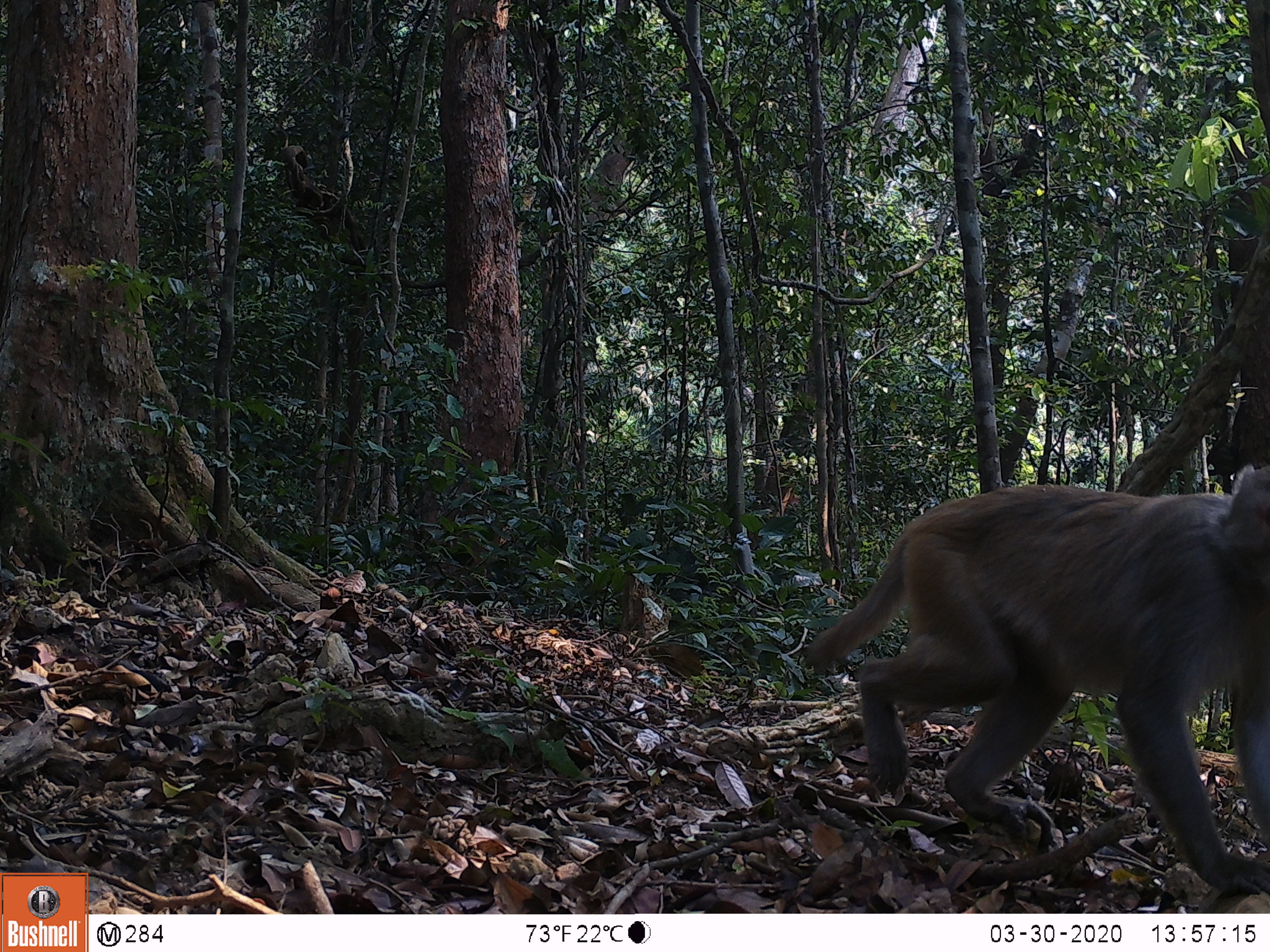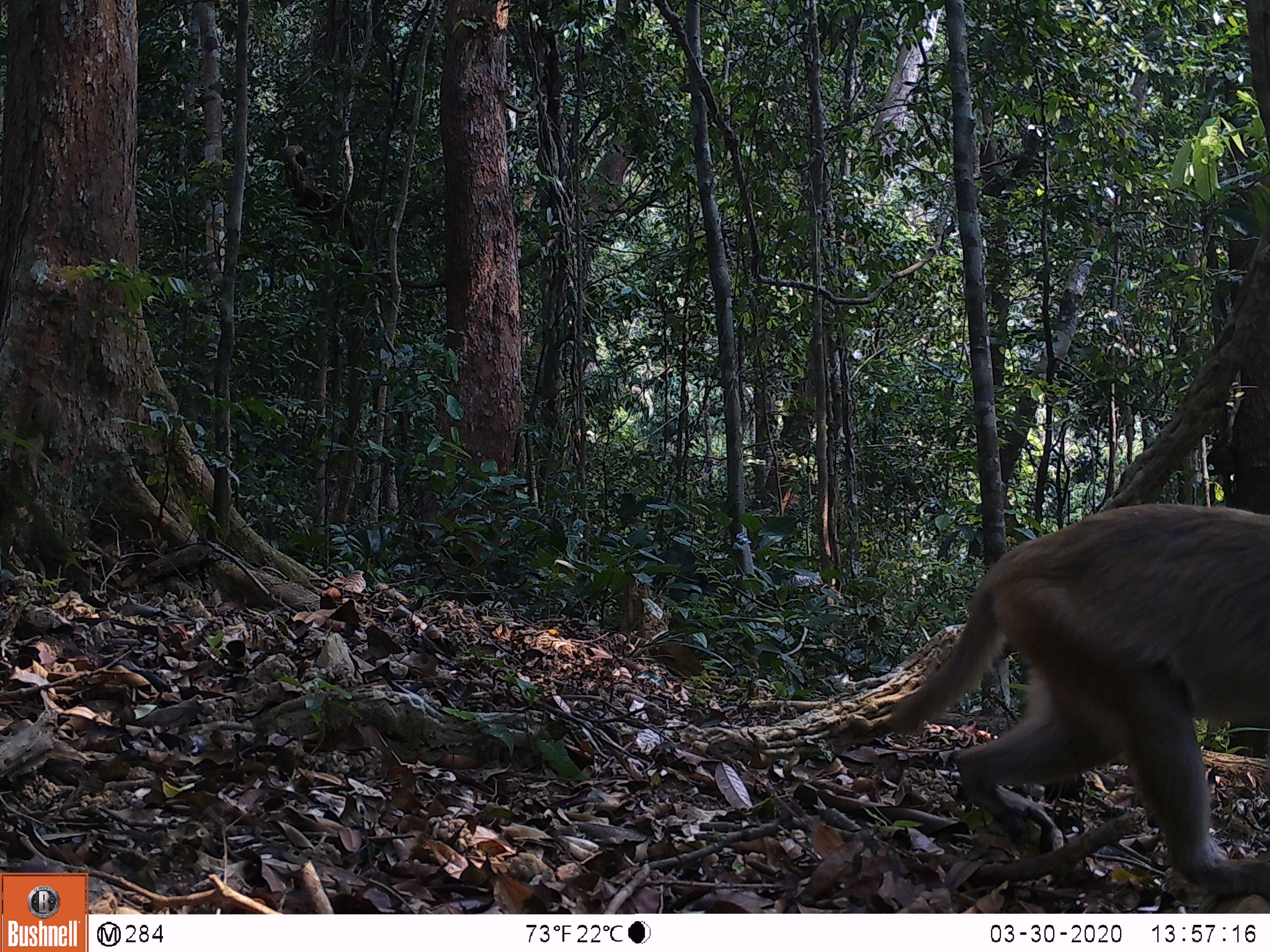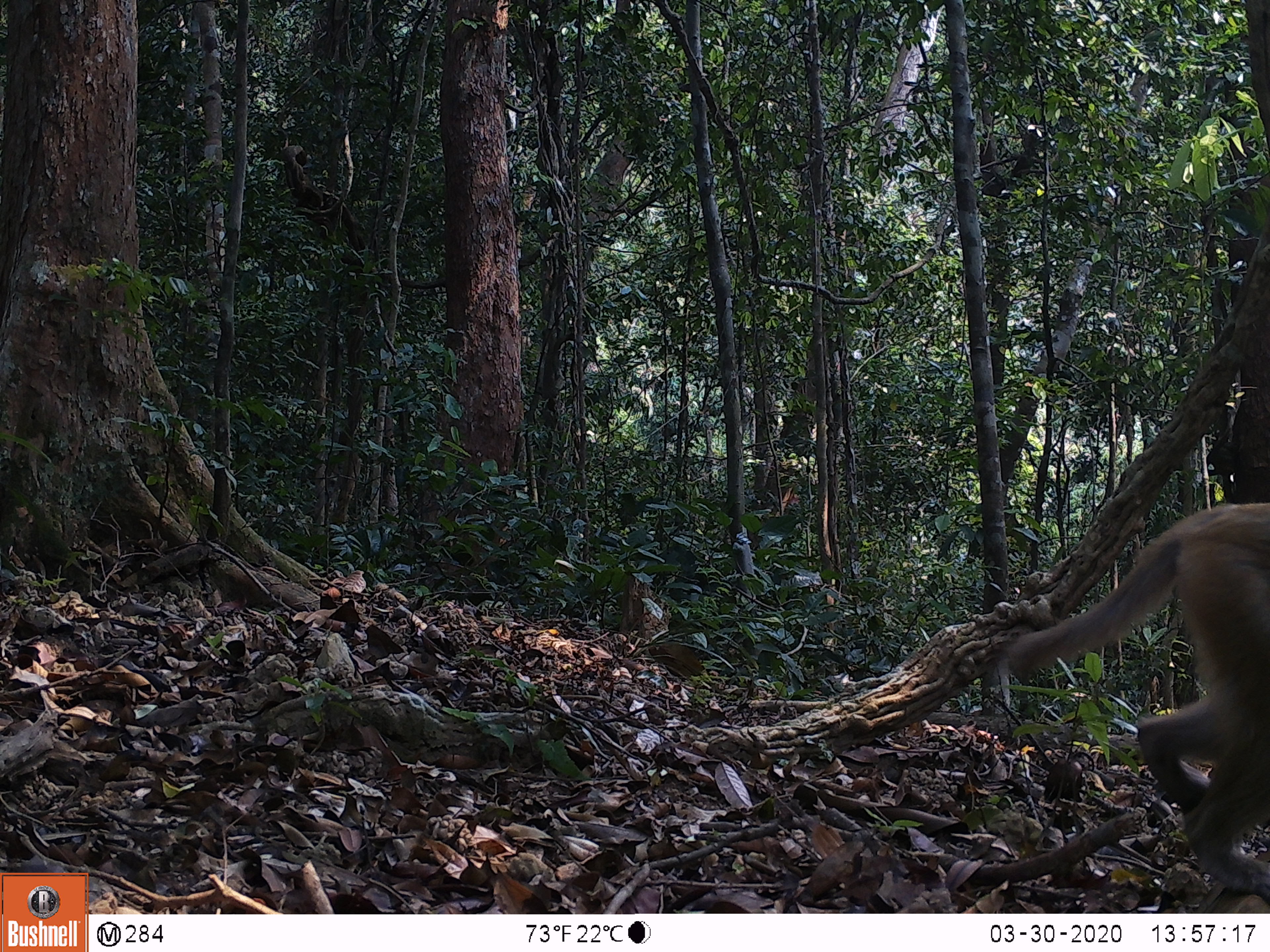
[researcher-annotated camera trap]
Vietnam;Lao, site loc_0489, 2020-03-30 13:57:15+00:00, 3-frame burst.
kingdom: Animalia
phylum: Chordata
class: Mammalia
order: Primates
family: Cercopithecidae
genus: Macaca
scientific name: Macaca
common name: macaques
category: assam or rhesus macaque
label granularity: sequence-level